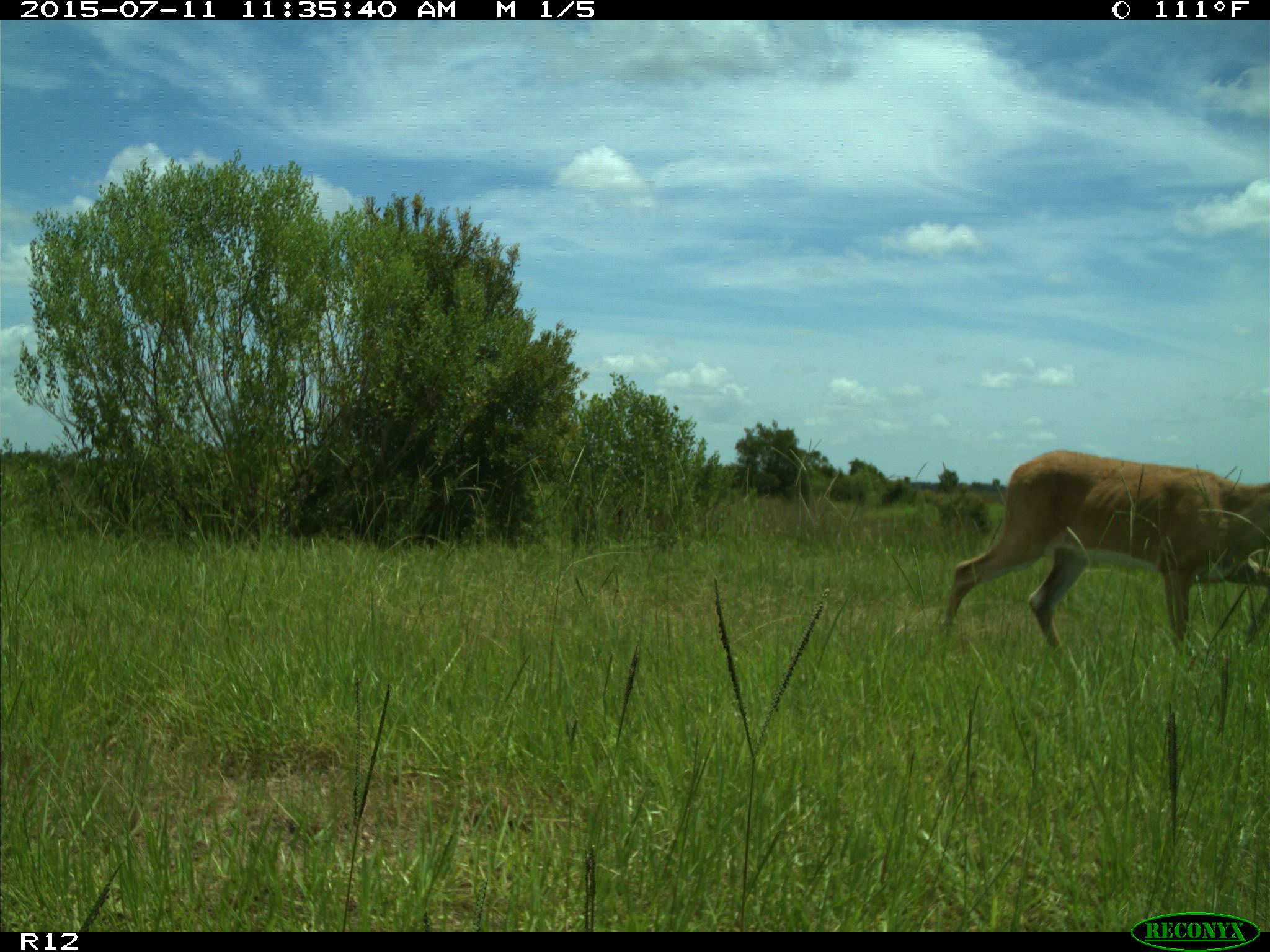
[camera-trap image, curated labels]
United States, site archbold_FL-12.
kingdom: Animalia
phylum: Chordata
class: Mammalia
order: Artiodactyla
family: Cervidae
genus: Odocoileus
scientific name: Odocoileus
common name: deer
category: unidentified deer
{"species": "unidentified deer (deer) (Odocoileus)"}